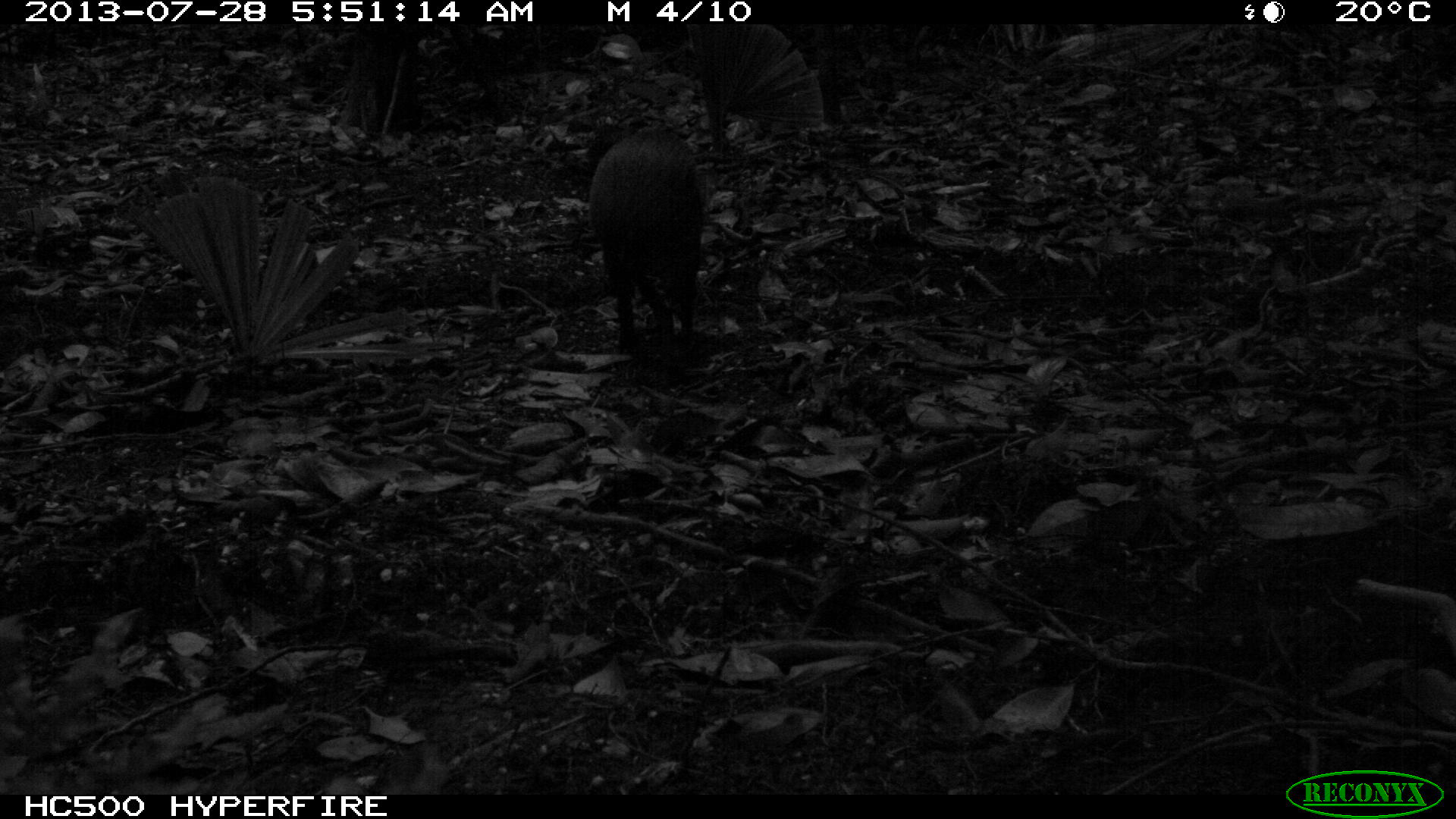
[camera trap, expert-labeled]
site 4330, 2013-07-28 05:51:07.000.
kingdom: Animalia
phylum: Chordata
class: Mammalia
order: Rodentia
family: Dasyproctidae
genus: Dasyprocta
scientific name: Dasyprocta punctata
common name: central american agouti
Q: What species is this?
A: Dasyprocta punctata (central american agouti).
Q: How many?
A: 1.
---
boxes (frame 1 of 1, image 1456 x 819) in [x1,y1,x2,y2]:
dasyprocta punctata: [588,120,704,352]